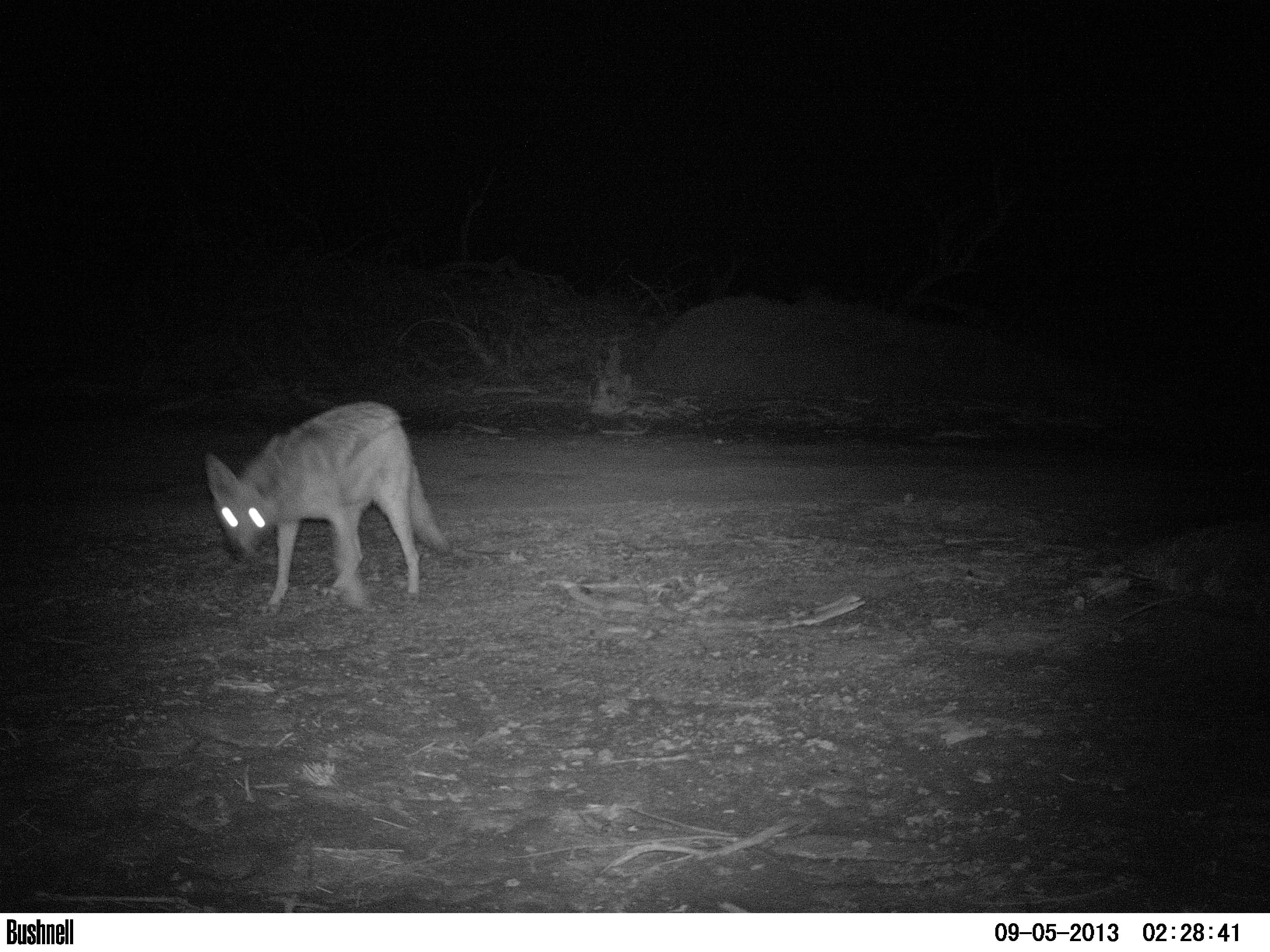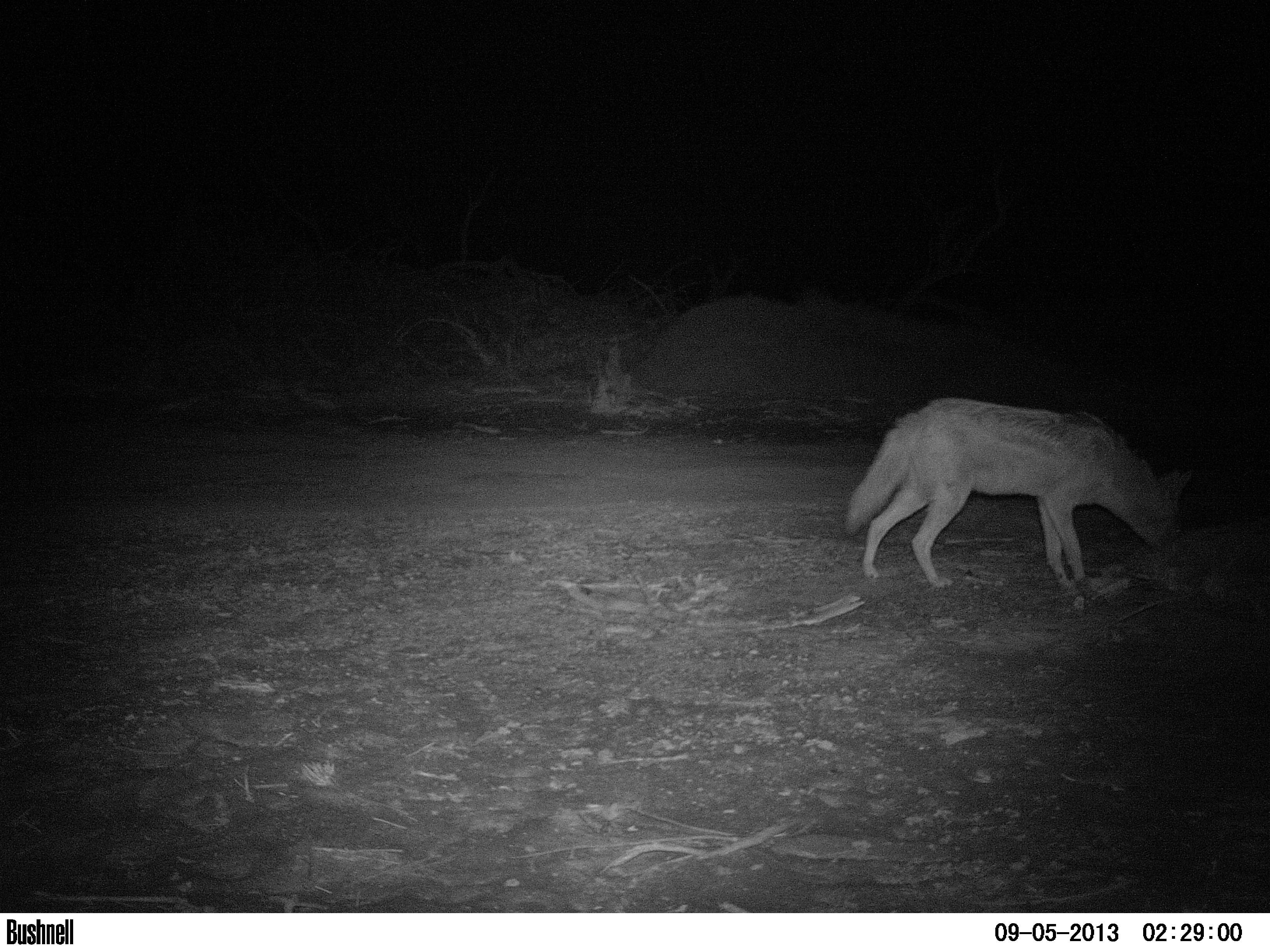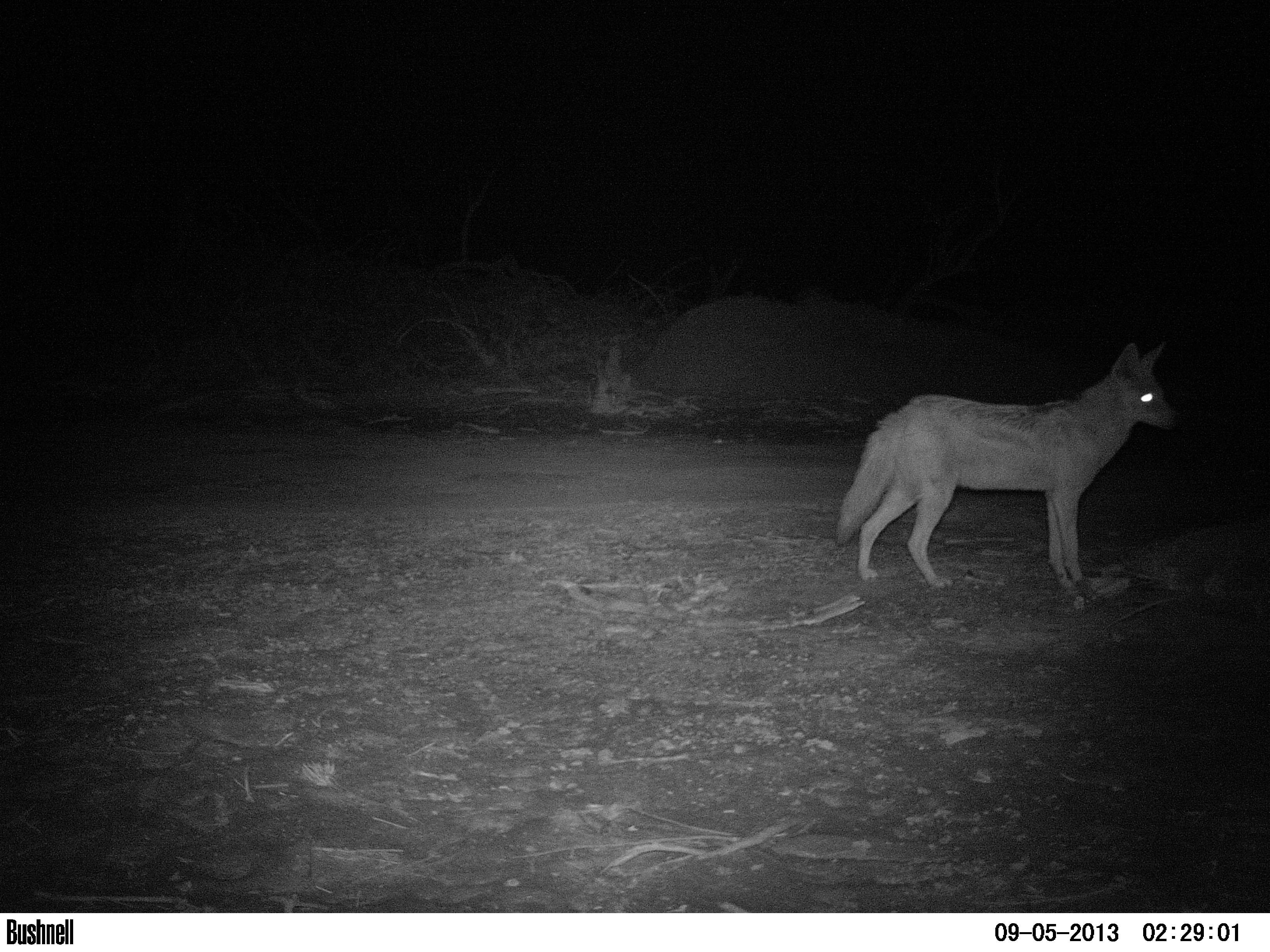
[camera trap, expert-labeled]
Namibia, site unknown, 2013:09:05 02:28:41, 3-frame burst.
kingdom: Animalia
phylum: Chordata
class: Mammalia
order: Carnivora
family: Canidae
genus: Lupulella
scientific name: Lupulella mesomelas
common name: black-backed jackal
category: canis mesomelas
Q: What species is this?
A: Canis mesomelas (black-backed jackal) (Lupulella mesomelas).